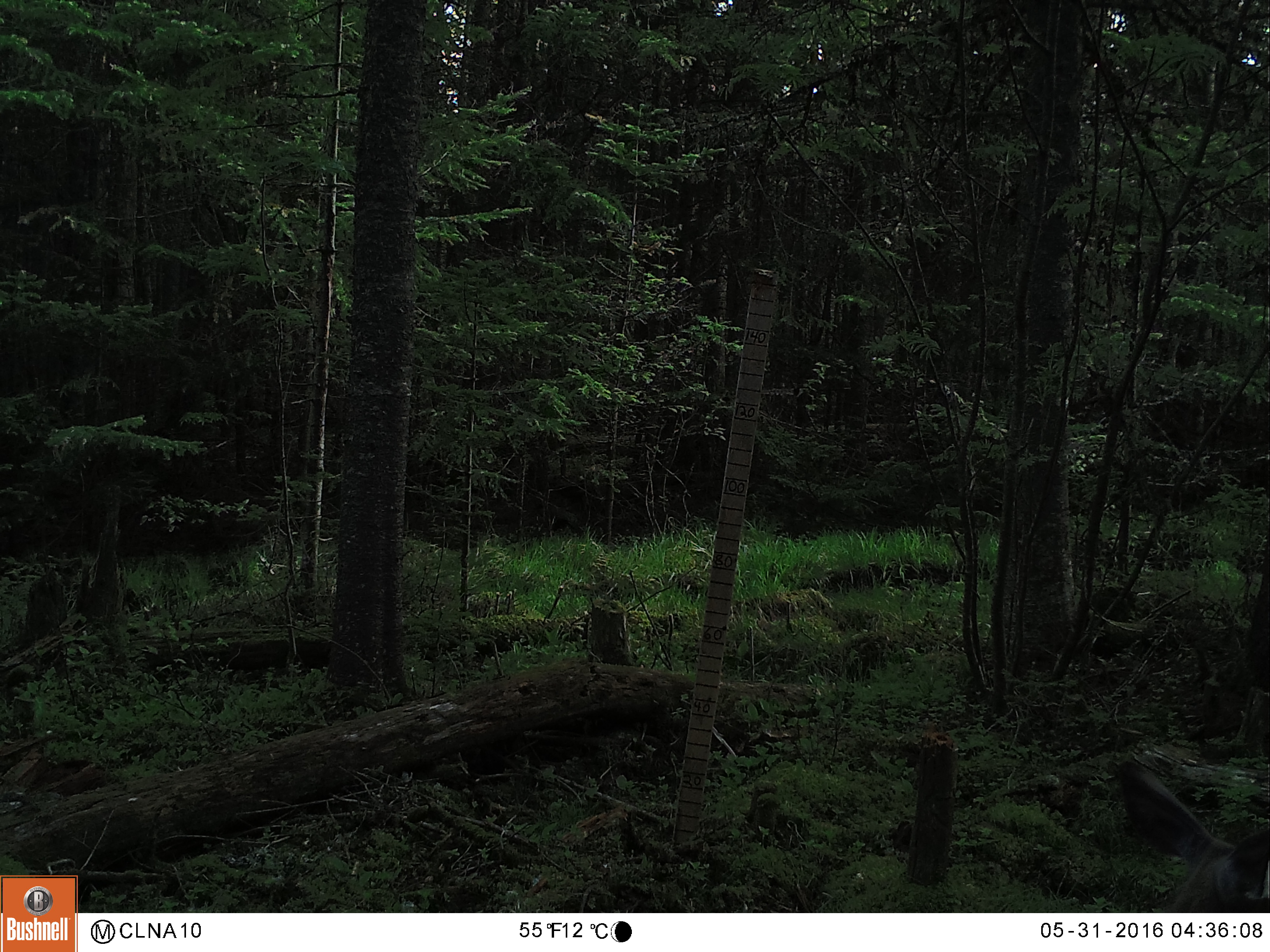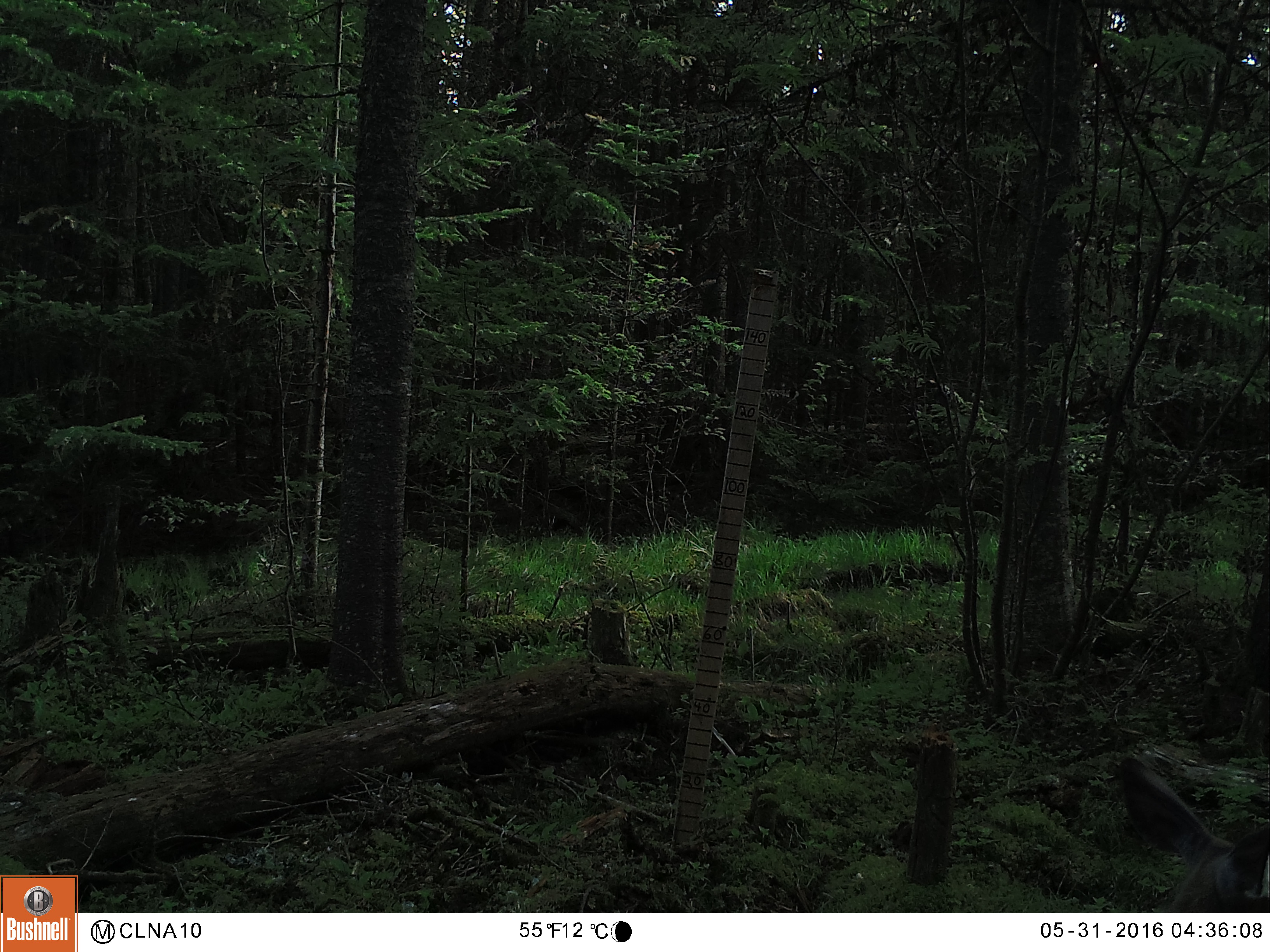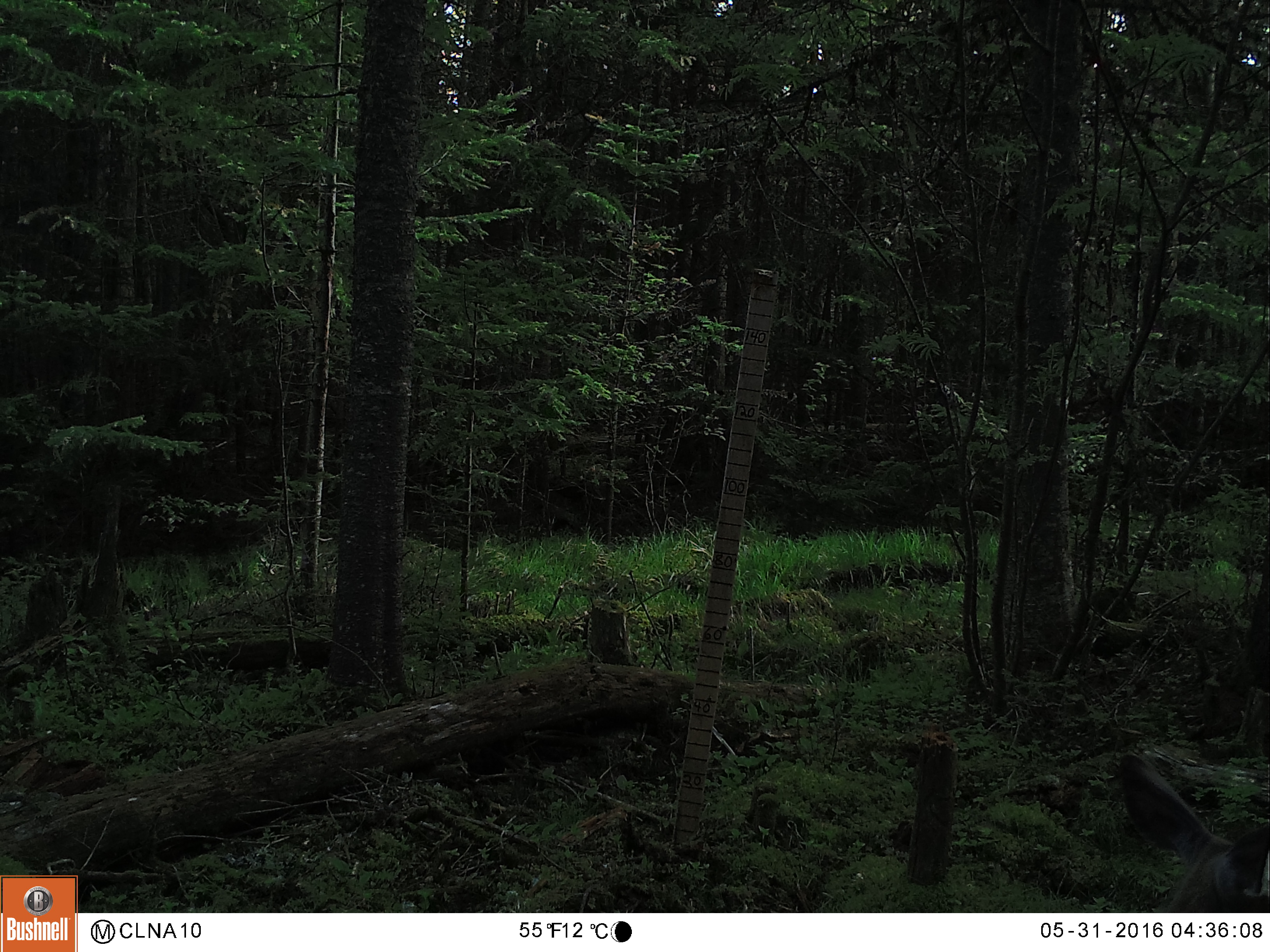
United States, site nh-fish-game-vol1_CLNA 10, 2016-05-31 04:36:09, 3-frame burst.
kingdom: Animalia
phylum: Chordata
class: Mammalia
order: Artiodactyla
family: Cervidae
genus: Odocoileus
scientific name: Odocoileus virginianus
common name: white-tailed deer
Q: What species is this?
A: White-tailed deer (Odocoileus virginianus).